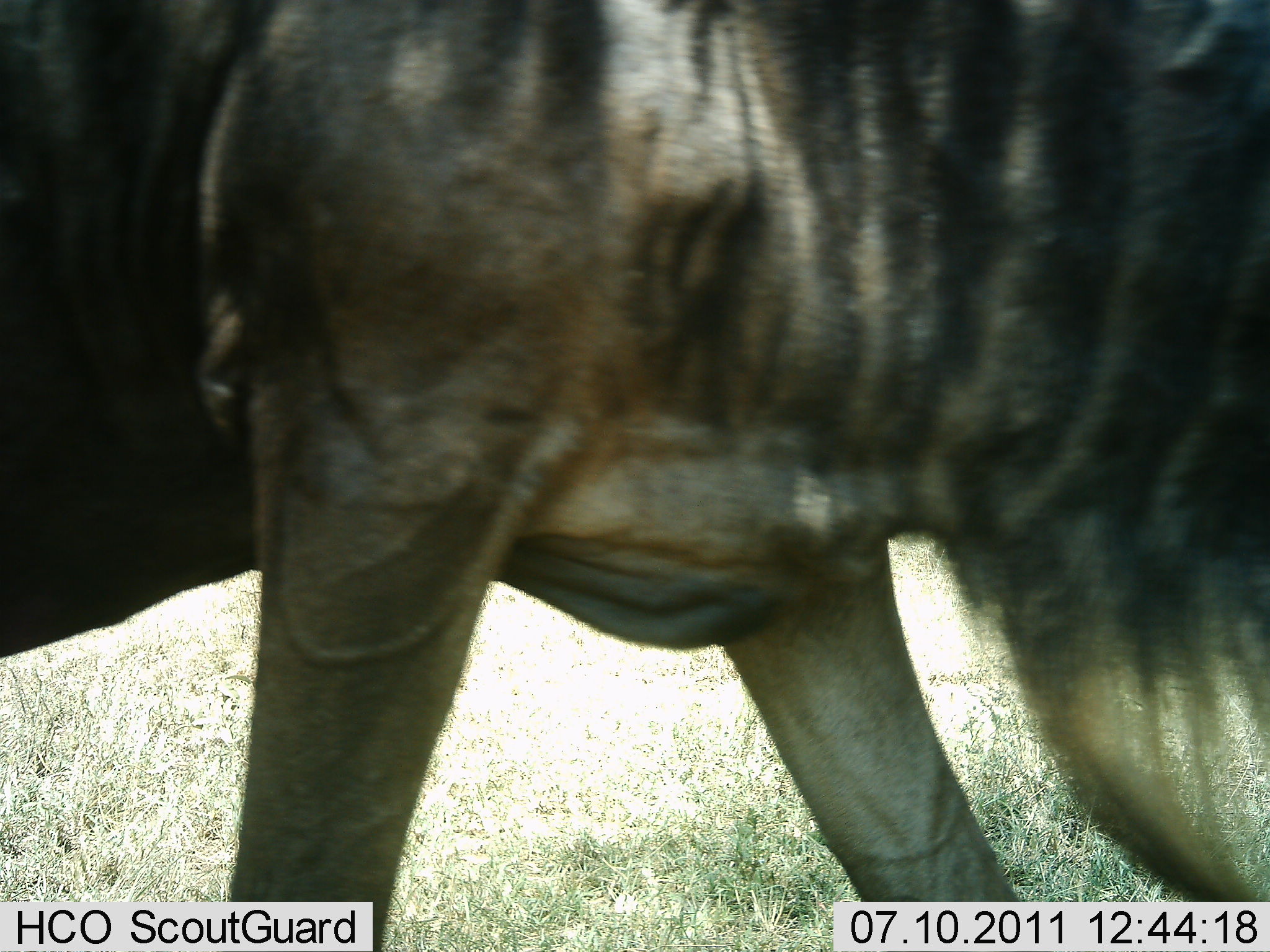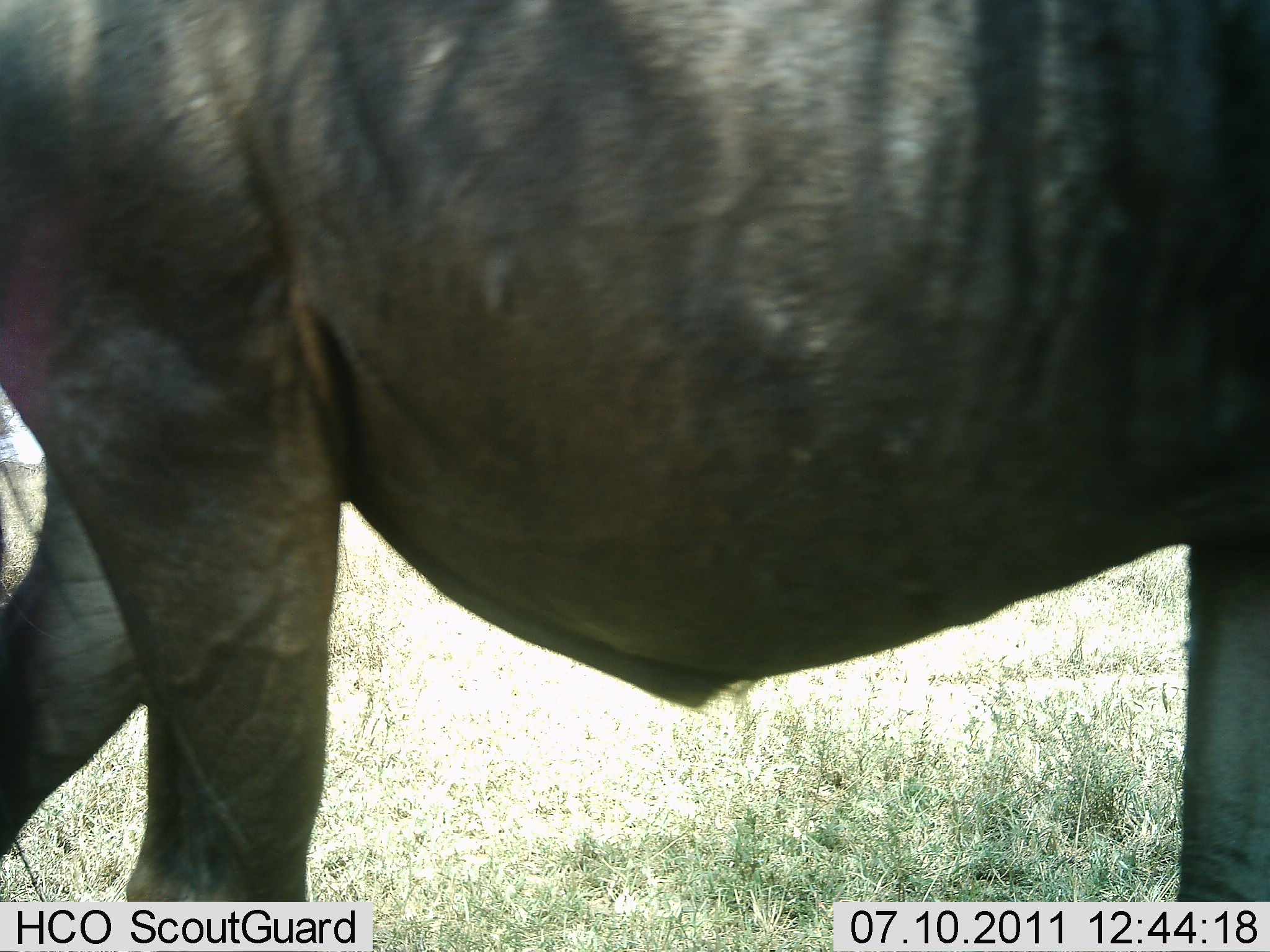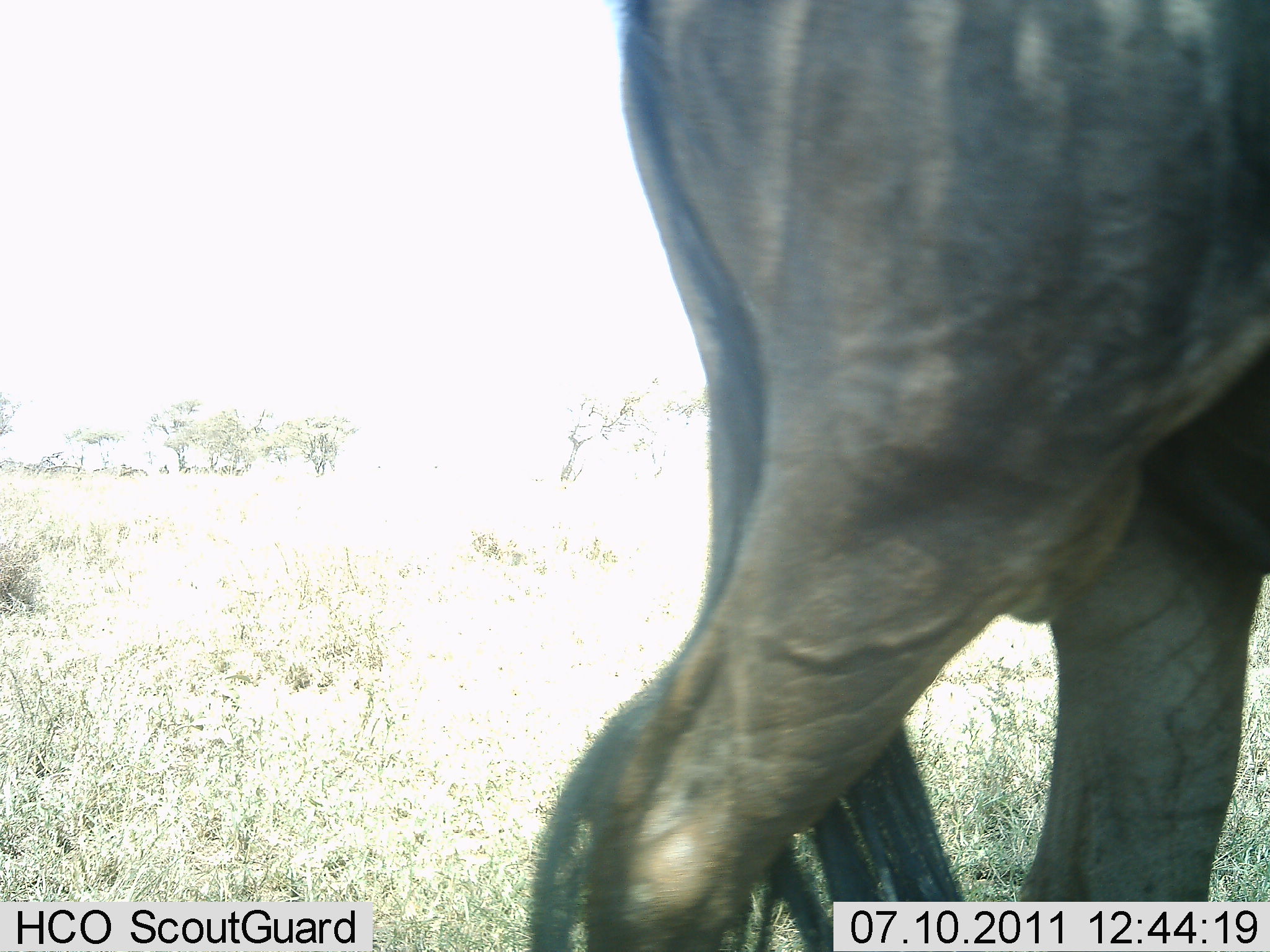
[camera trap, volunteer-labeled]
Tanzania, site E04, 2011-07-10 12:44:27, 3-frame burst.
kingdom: Animalia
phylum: Chordata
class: Mammalia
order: Artiodactyla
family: Bovidae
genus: Connochaetes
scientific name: Connochaetes taurinus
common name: blue wildebeest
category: wildebeest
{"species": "wildebeest (blue wildebeest) (Connochaetes taurinus)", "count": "1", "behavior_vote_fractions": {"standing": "0%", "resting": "0%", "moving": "100%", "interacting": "0%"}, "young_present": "0%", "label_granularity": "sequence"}